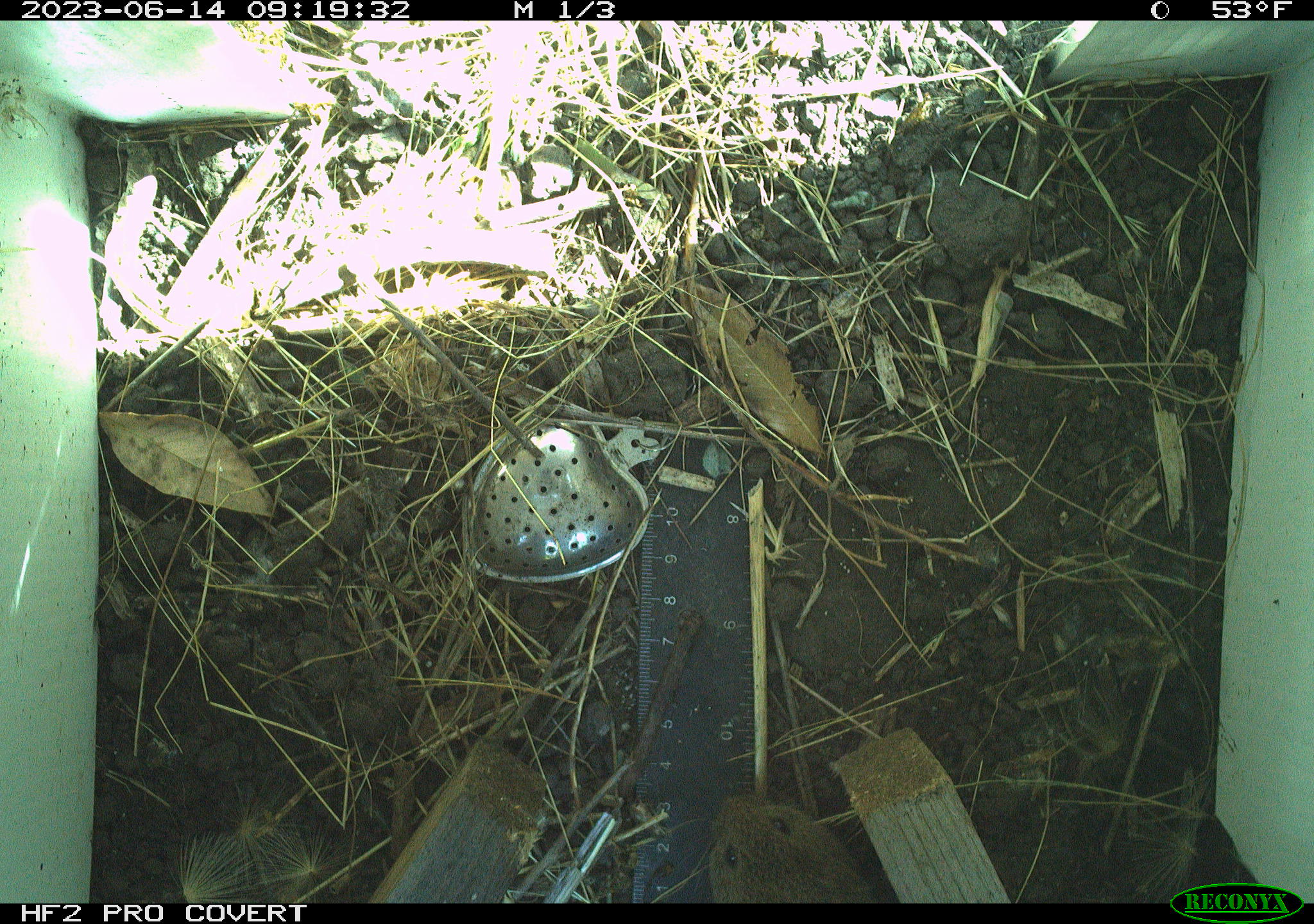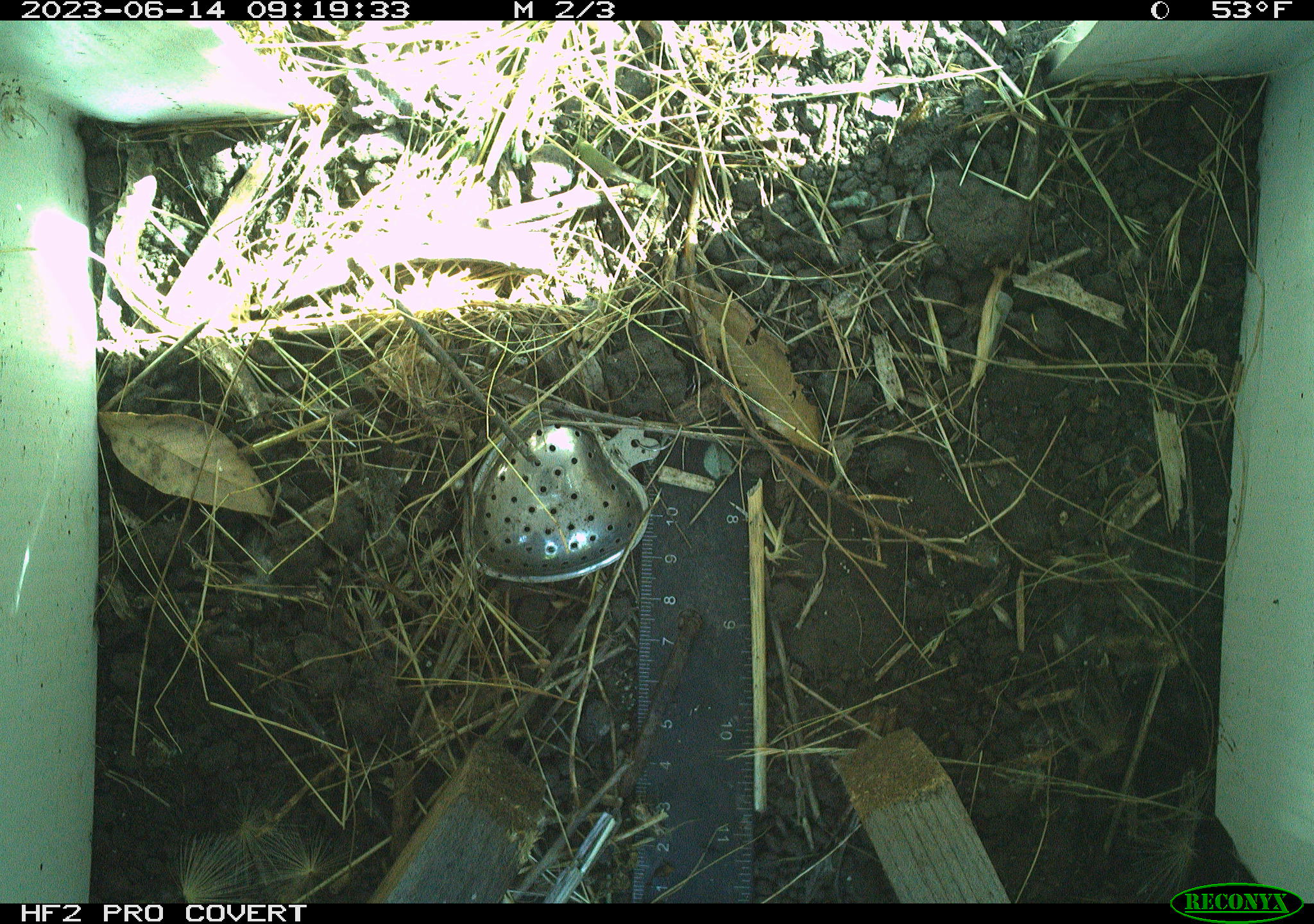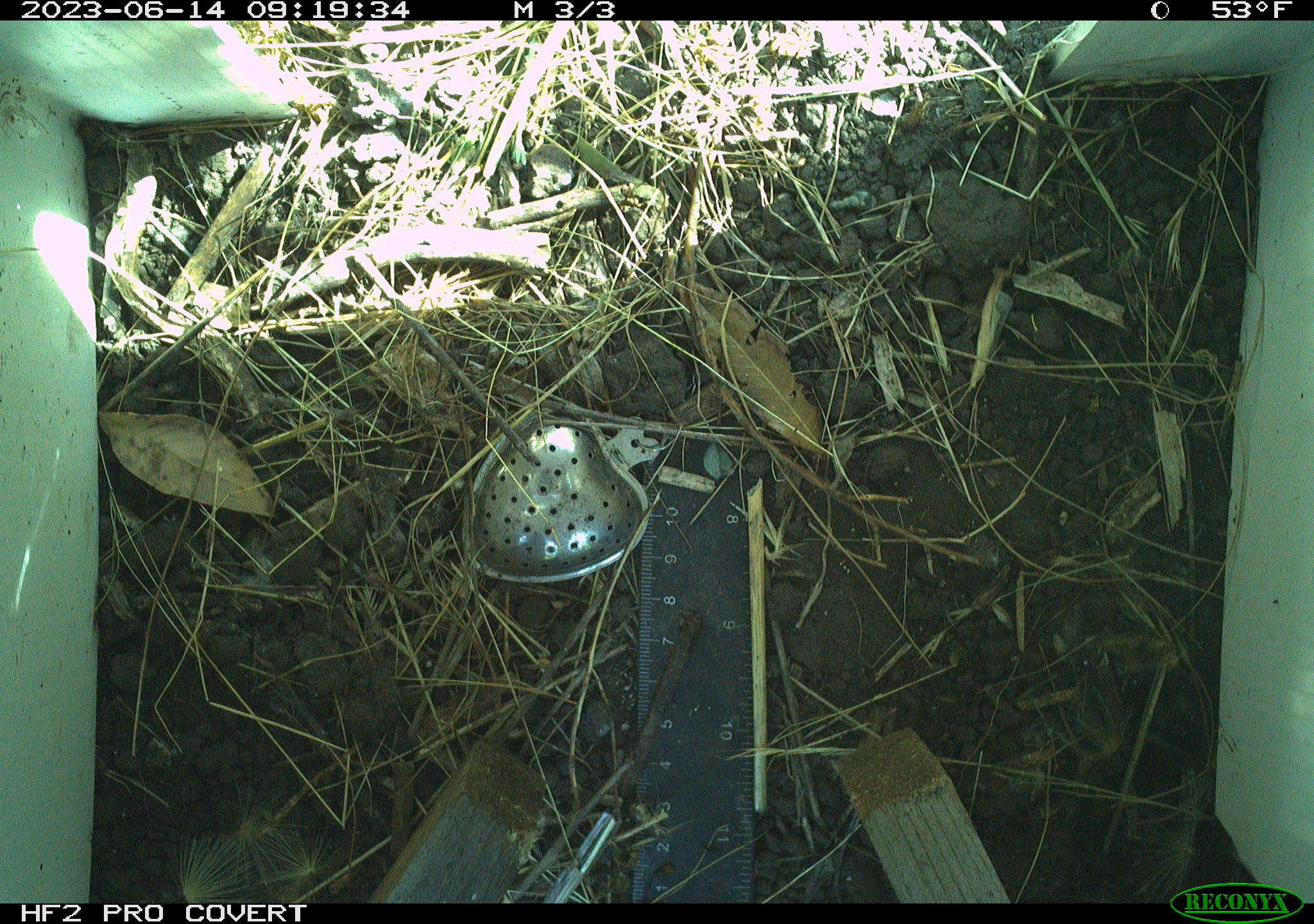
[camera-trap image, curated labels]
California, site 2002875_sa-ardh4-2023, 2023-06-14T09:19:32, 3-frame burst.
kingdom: Animalia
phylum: Chordata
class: Mammalia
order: Rodentia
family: Cricetidae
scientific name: Arvicolinae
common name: voles, lemmings, and muskrats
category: arvicolinae subfamily